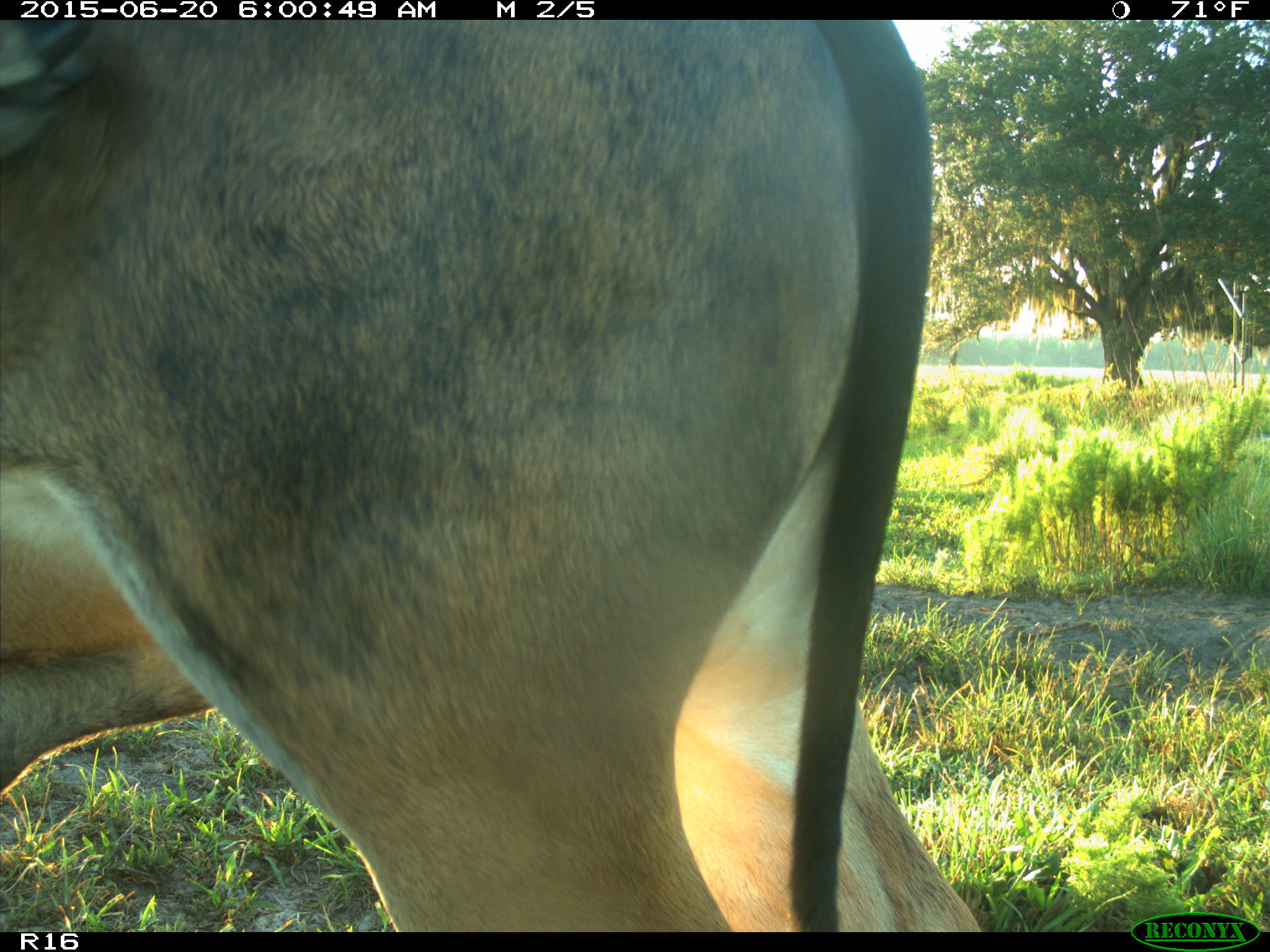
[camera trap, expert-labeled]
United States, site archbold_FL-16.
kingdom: Animalia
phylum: Chordata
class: Mammalia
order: Artiodactyla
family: Bovidae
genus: Bos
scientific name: Bos taurus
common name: domestic cow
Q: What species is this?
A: Bos taurus (domestic cow).